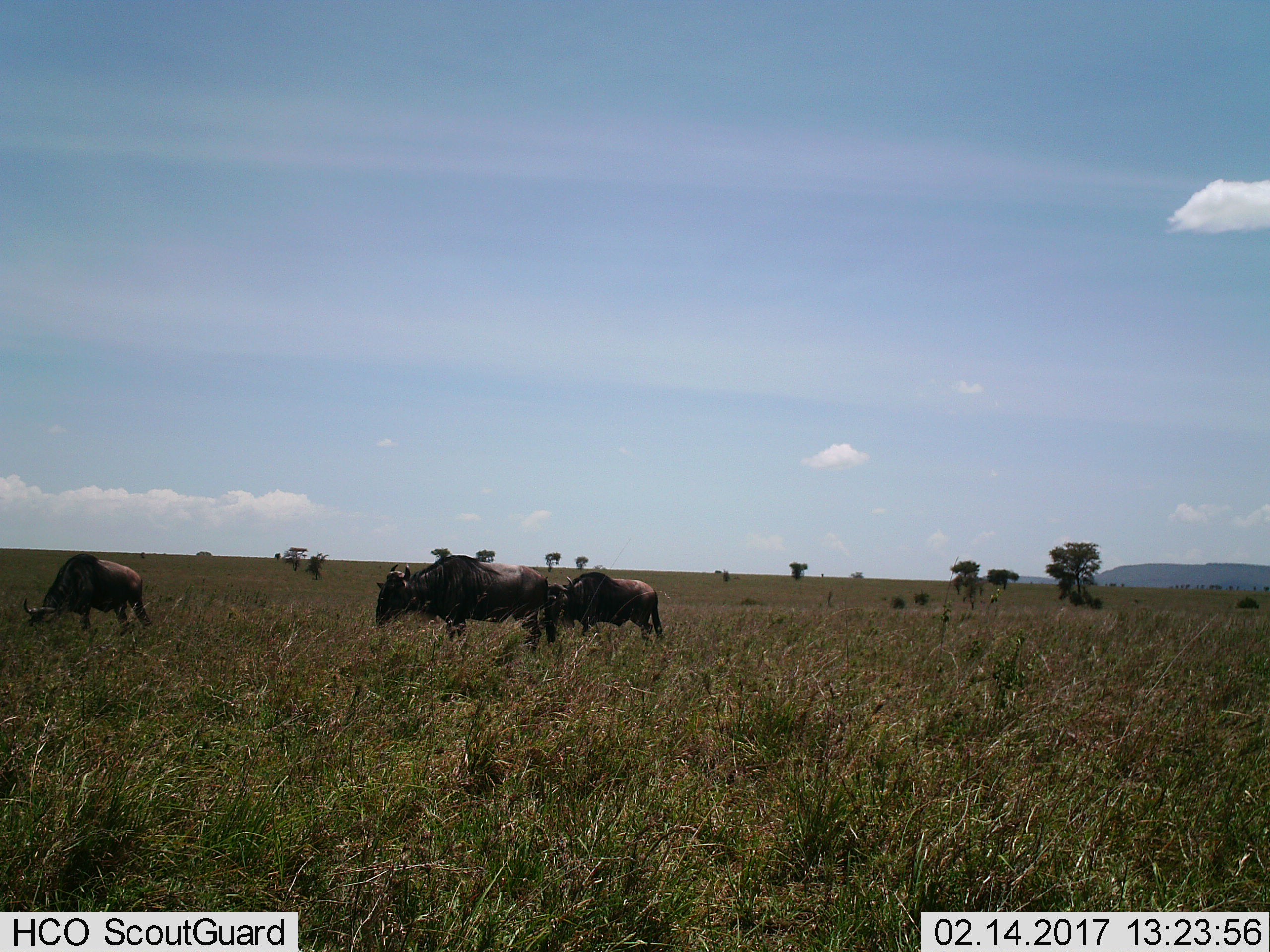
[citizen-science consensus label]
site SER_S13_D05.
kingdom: Animalia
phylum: Chordata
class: Mammalia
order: Artiodactyla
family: Bovidae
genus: Connochaetes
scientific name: Connochaetes taurinus taurinus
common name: blue wildebeest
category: wildebeestblue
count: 3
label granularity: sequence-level